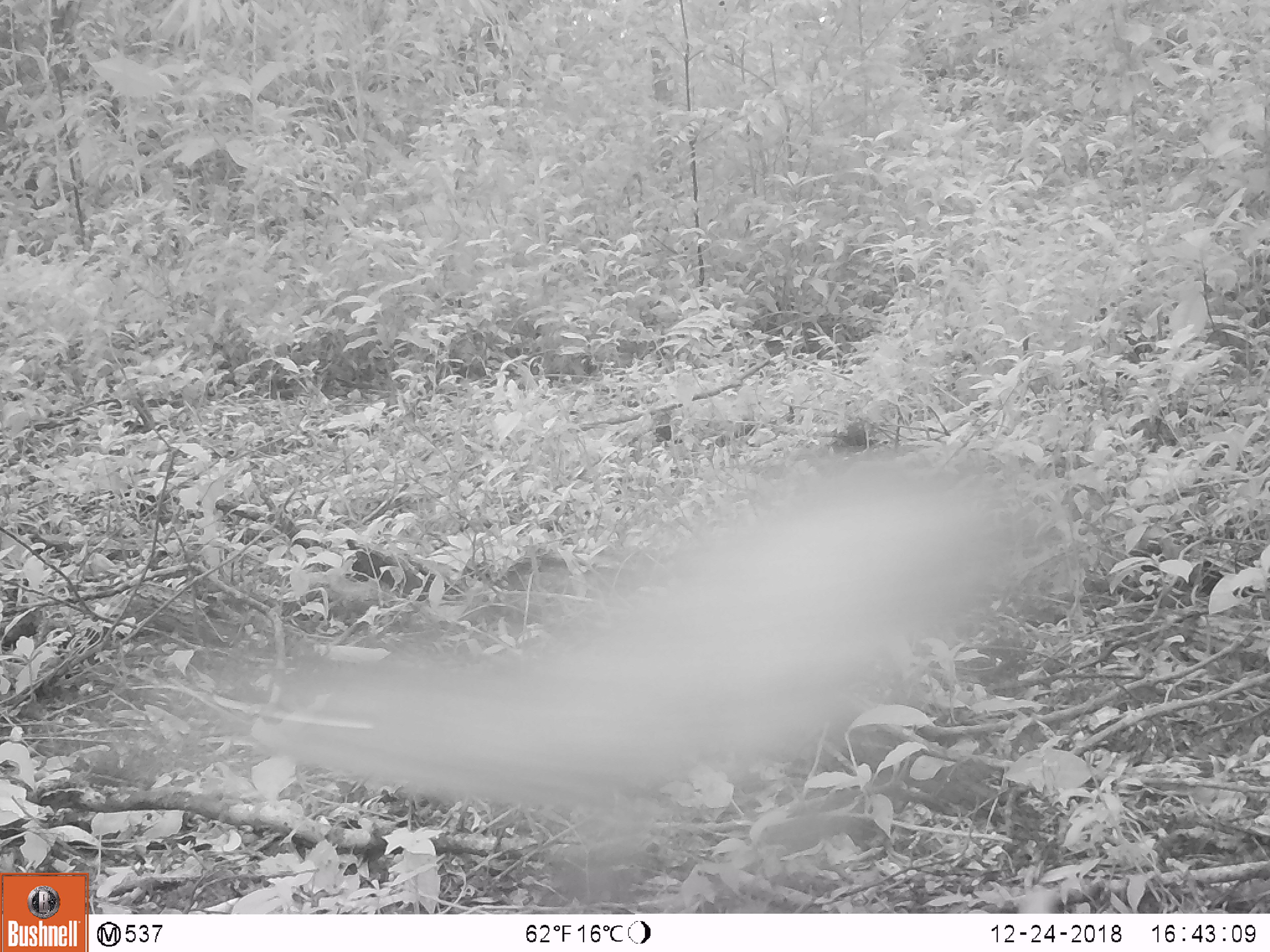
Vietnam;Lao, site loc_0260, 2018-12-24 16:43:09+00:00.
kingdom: Animalia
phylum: Chordata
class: Mammalia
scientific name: Mammalia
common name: mammal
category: unidentified mammal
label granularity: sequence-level